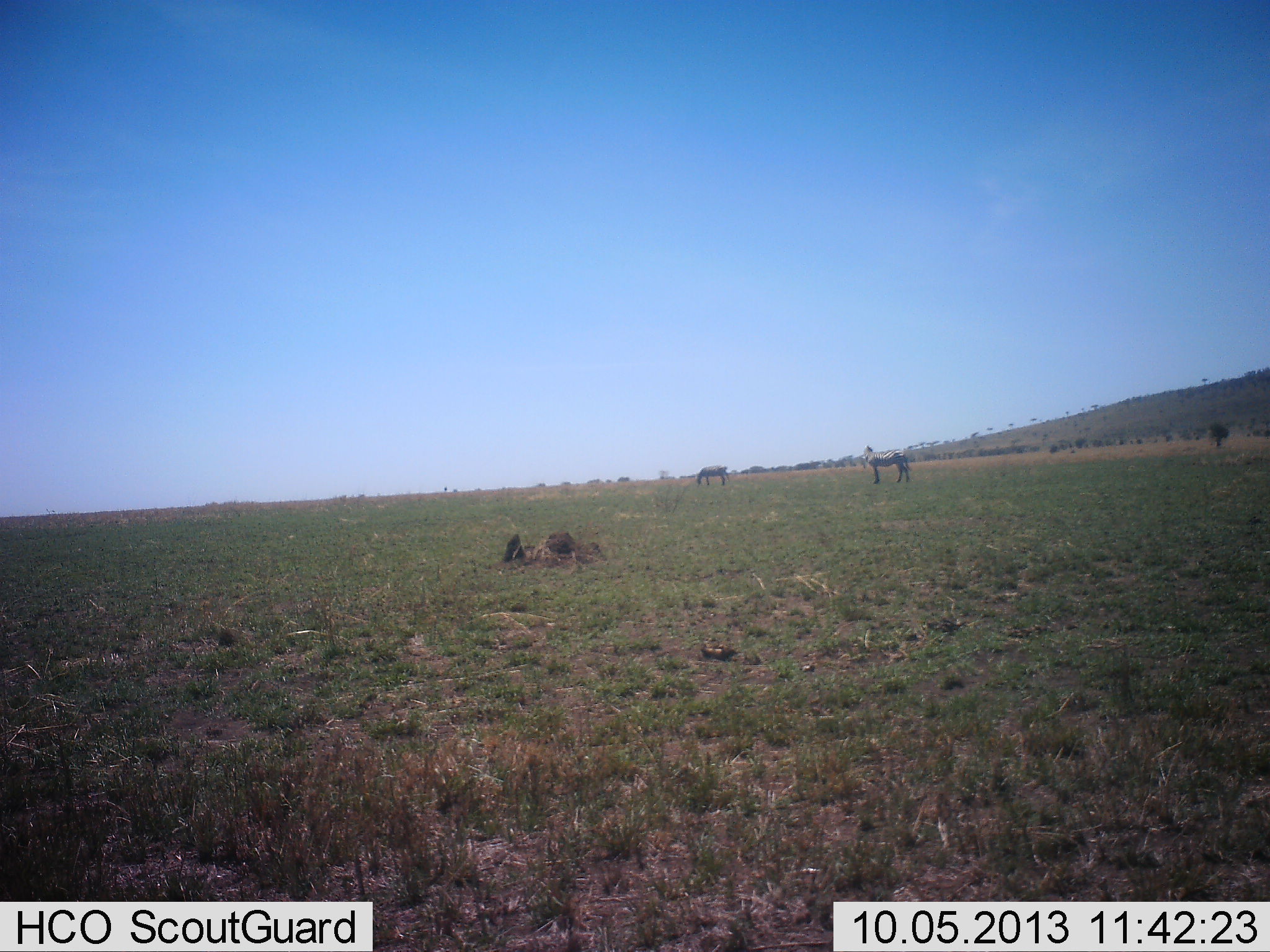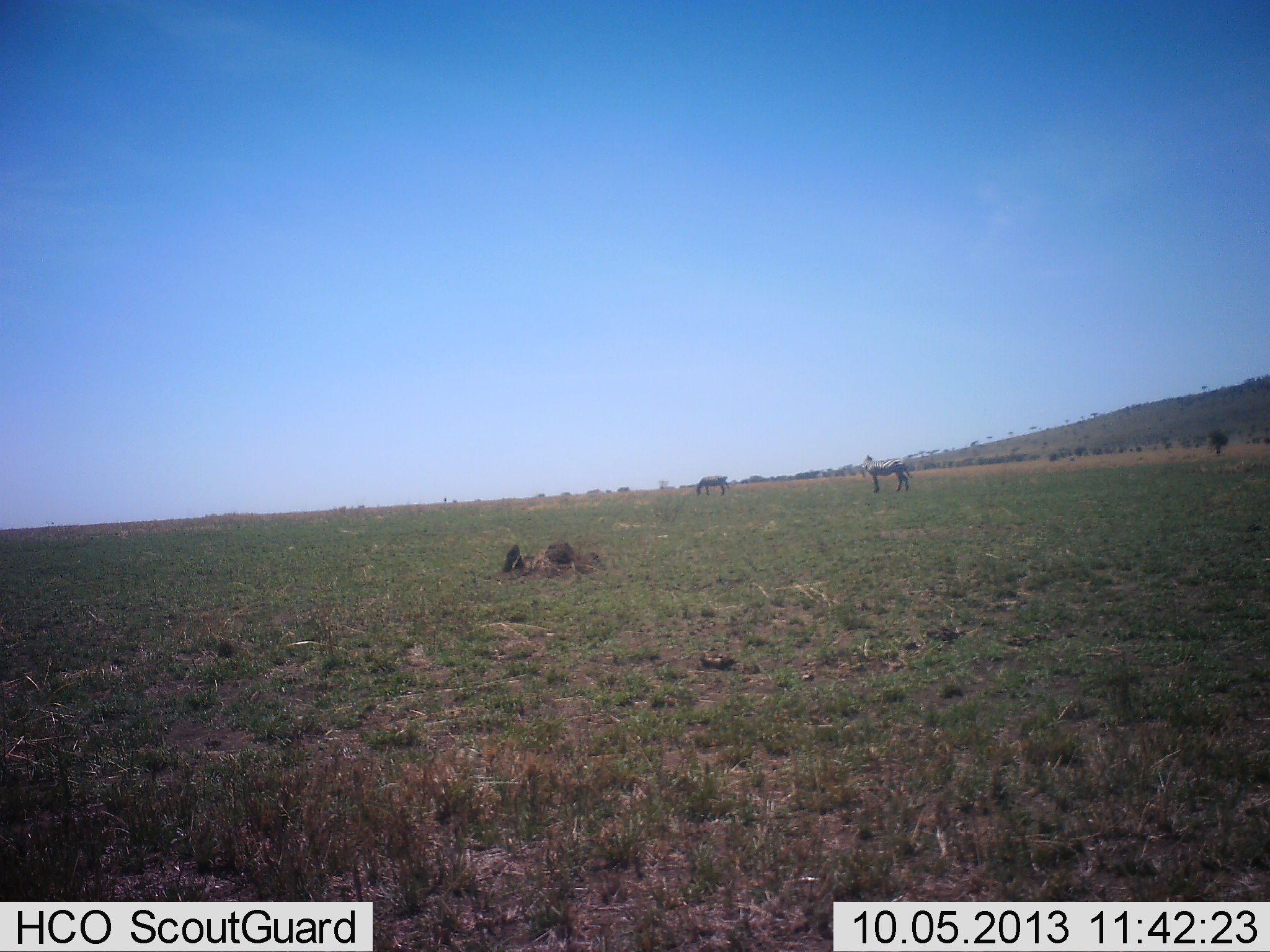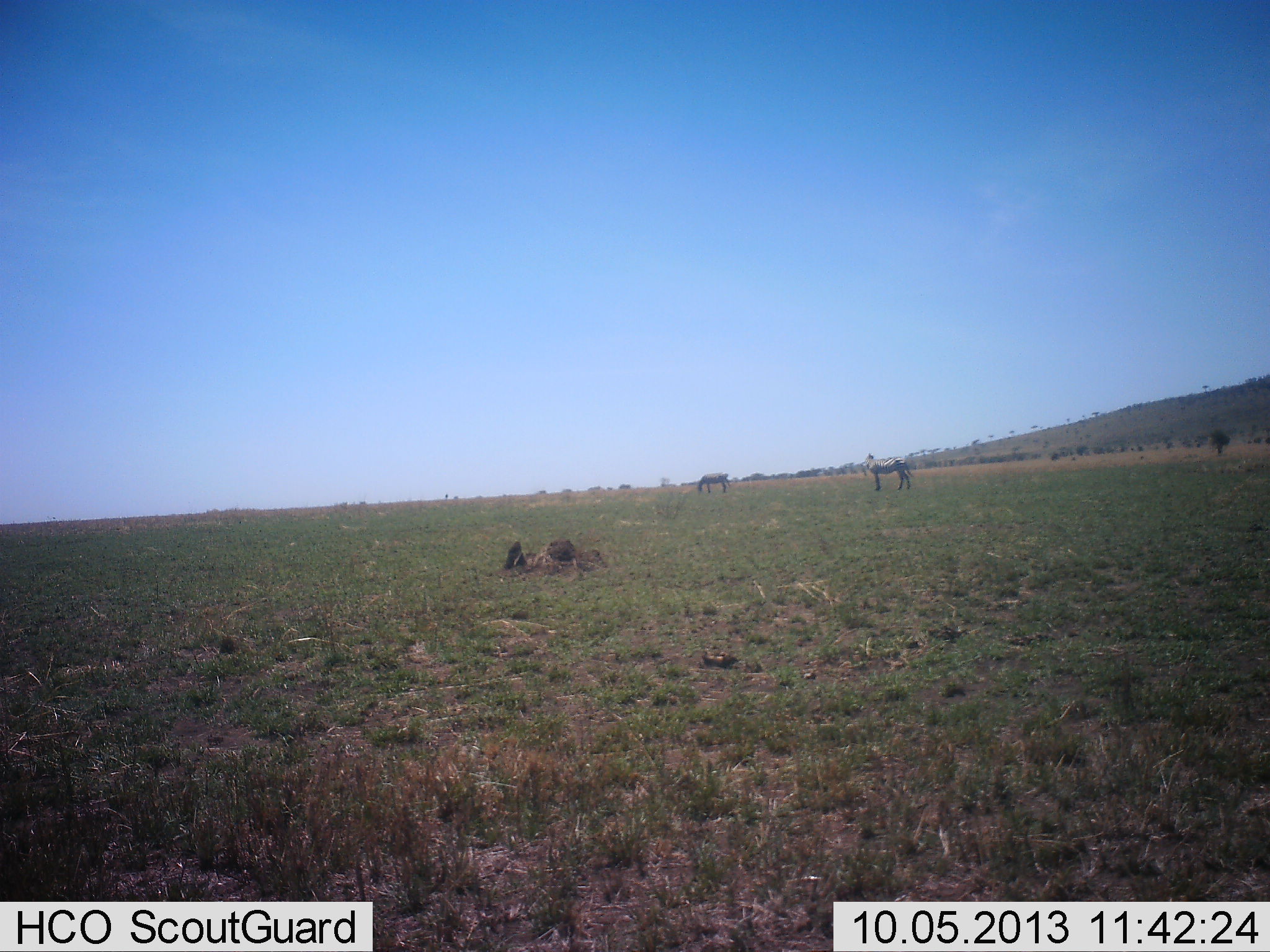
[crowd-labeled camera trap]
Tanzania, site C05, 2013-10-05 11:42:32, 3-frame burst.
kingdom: Animalia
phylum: Chordata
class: Mammalia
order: Perissodactyla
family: Equidae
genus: Equus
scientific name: Equus quagga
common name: plains zebra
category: zebra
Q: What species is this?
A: Zebra (plains zebra) (Equus quagga).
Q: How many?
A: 2.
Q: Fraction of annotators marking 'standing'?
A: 80%.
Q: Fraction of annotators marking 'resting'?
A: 0%.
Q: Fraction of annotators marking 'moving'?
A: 0%.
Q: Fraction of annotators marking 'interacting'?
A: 0%.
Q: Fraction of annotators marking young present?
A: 0%.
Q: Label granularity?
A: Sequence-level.